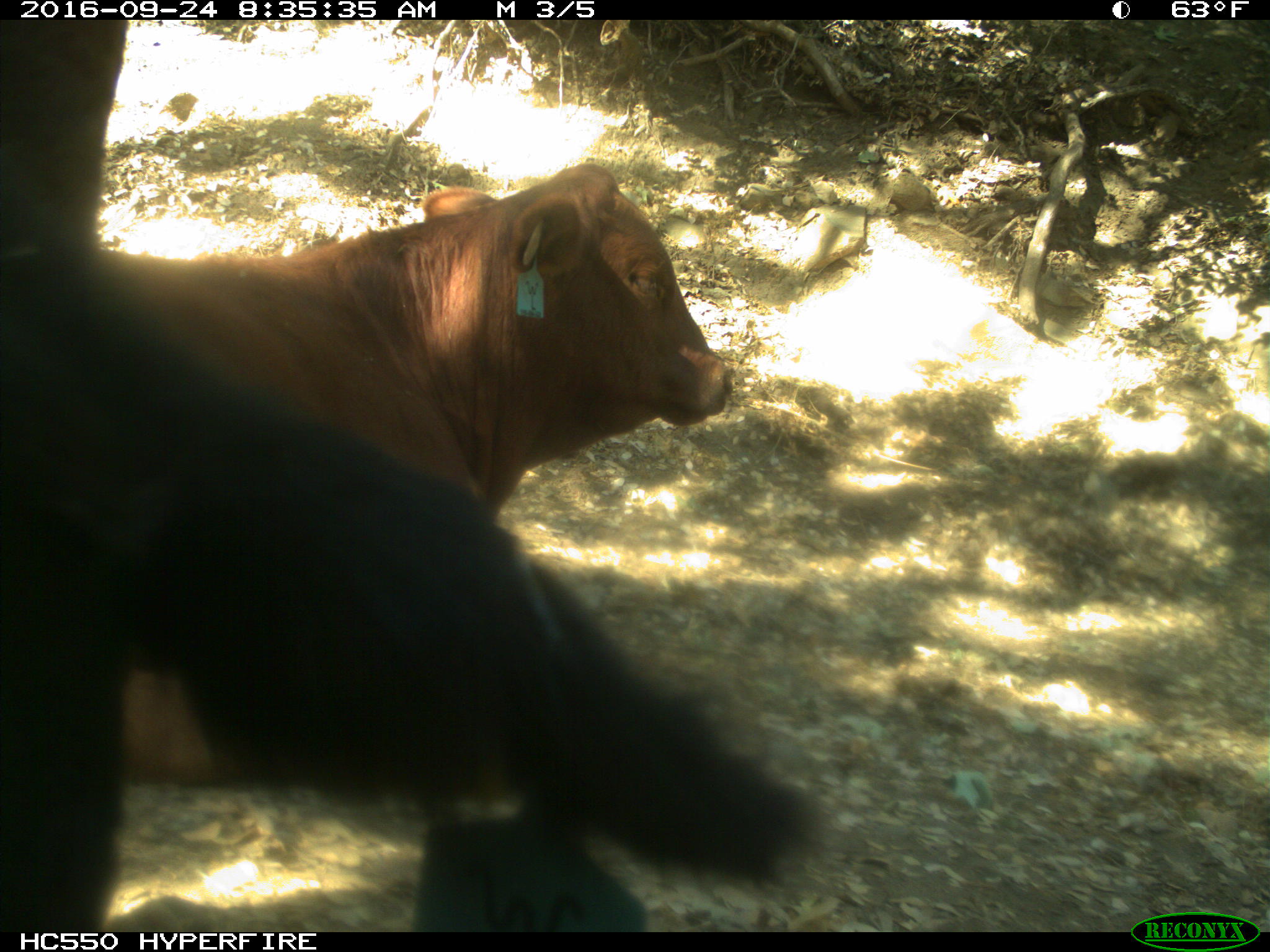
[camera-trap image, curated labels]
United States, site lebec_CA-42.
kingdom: Animalia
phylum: Chordata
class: Mammalia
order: Artiodactyla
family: Bovidae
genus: Bos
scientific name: Bos taurus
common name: domestic cow